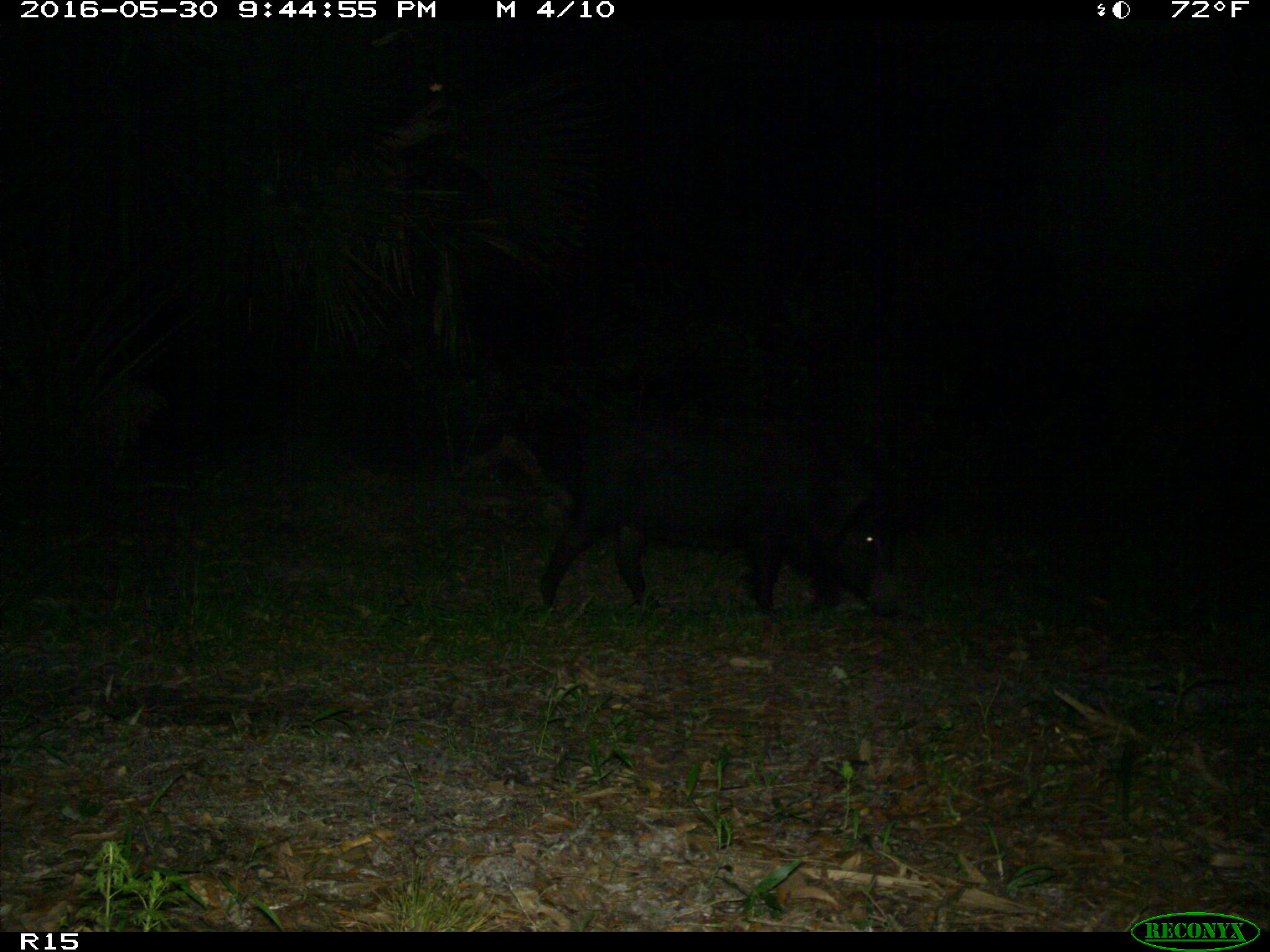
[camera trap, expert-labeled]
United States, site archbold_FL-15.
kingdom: Animalia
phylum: Chordata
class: Mammalia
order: Artiodactyla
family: Suidae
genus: Sus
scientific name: Sus scrofa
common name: wild boar